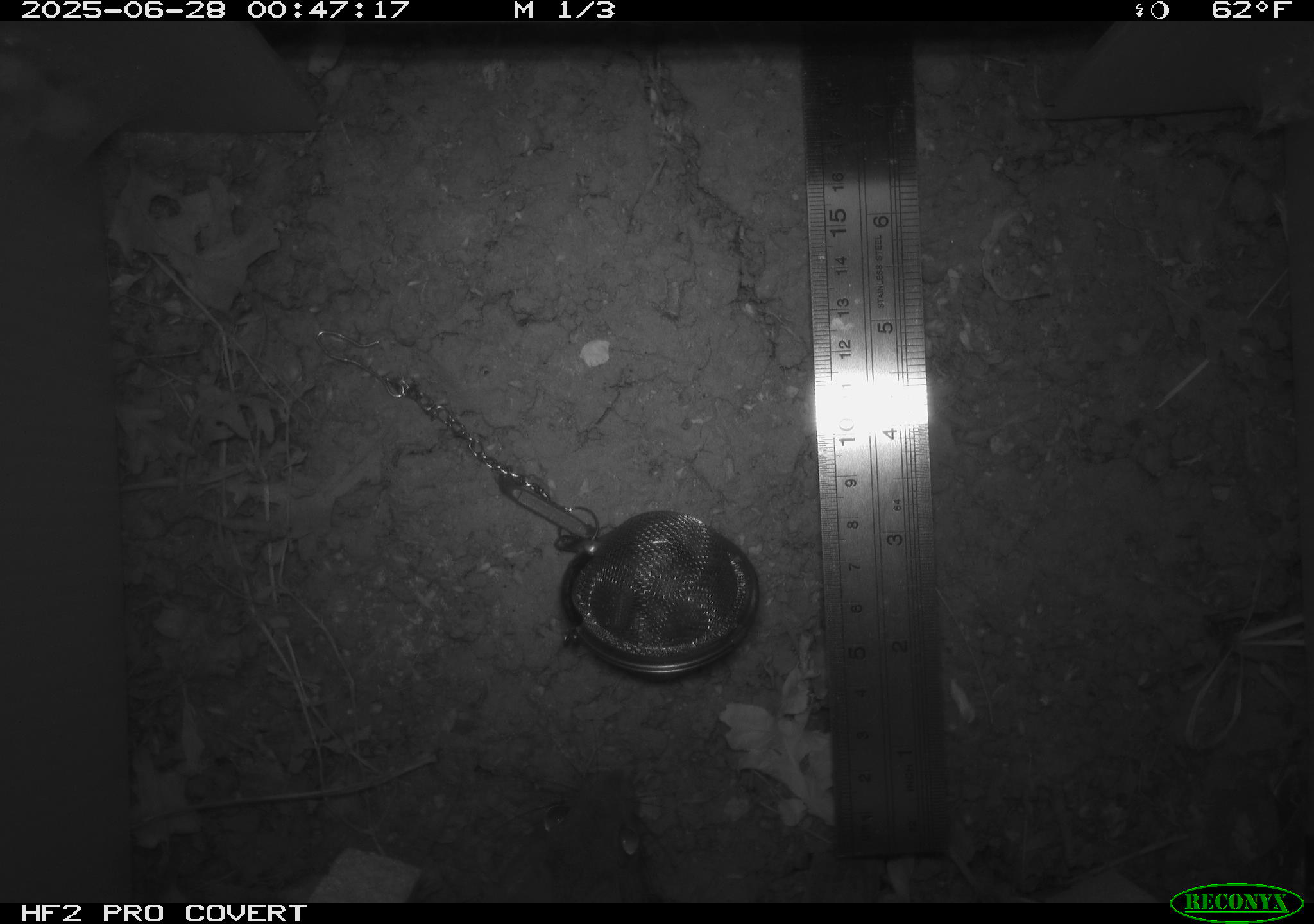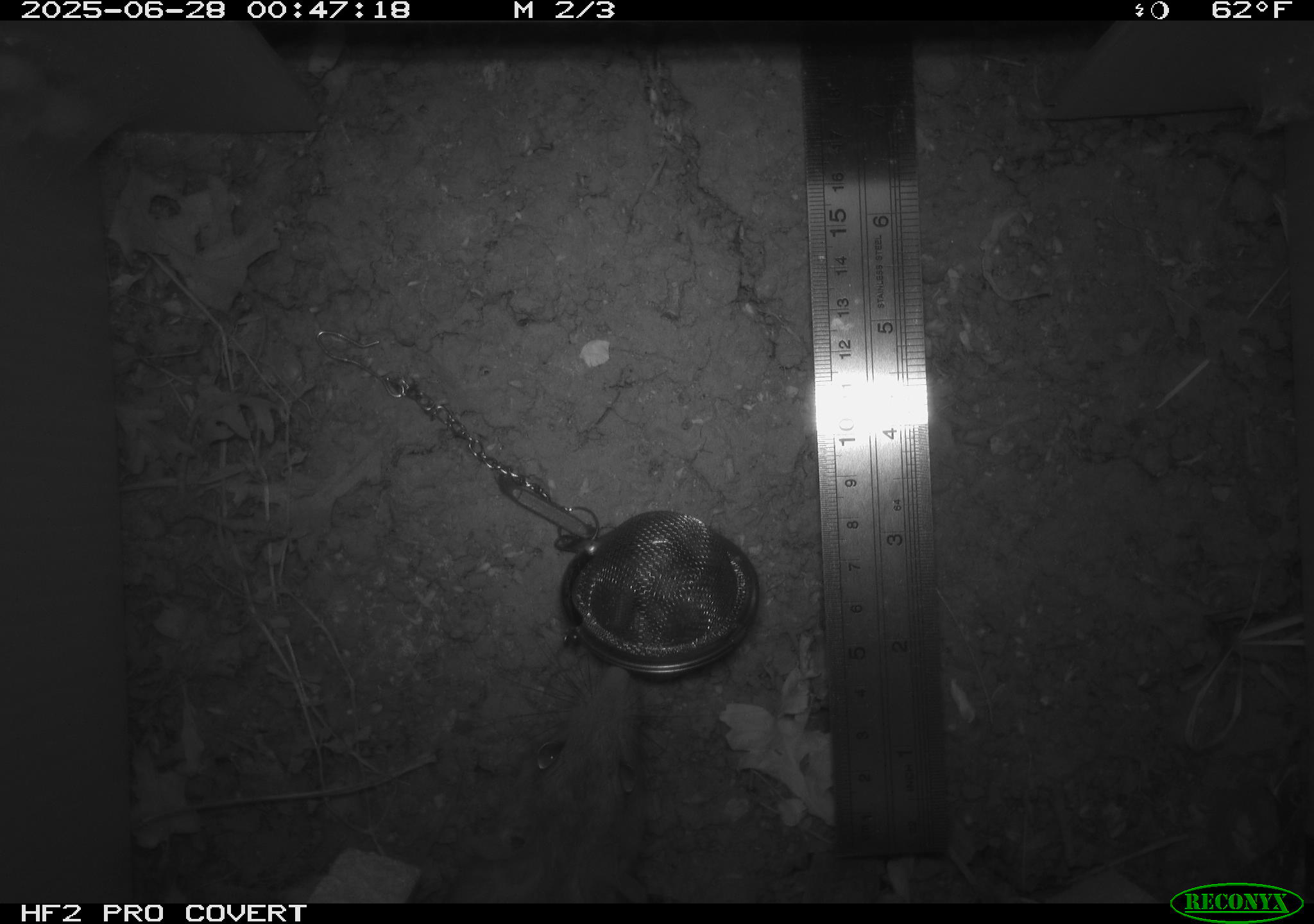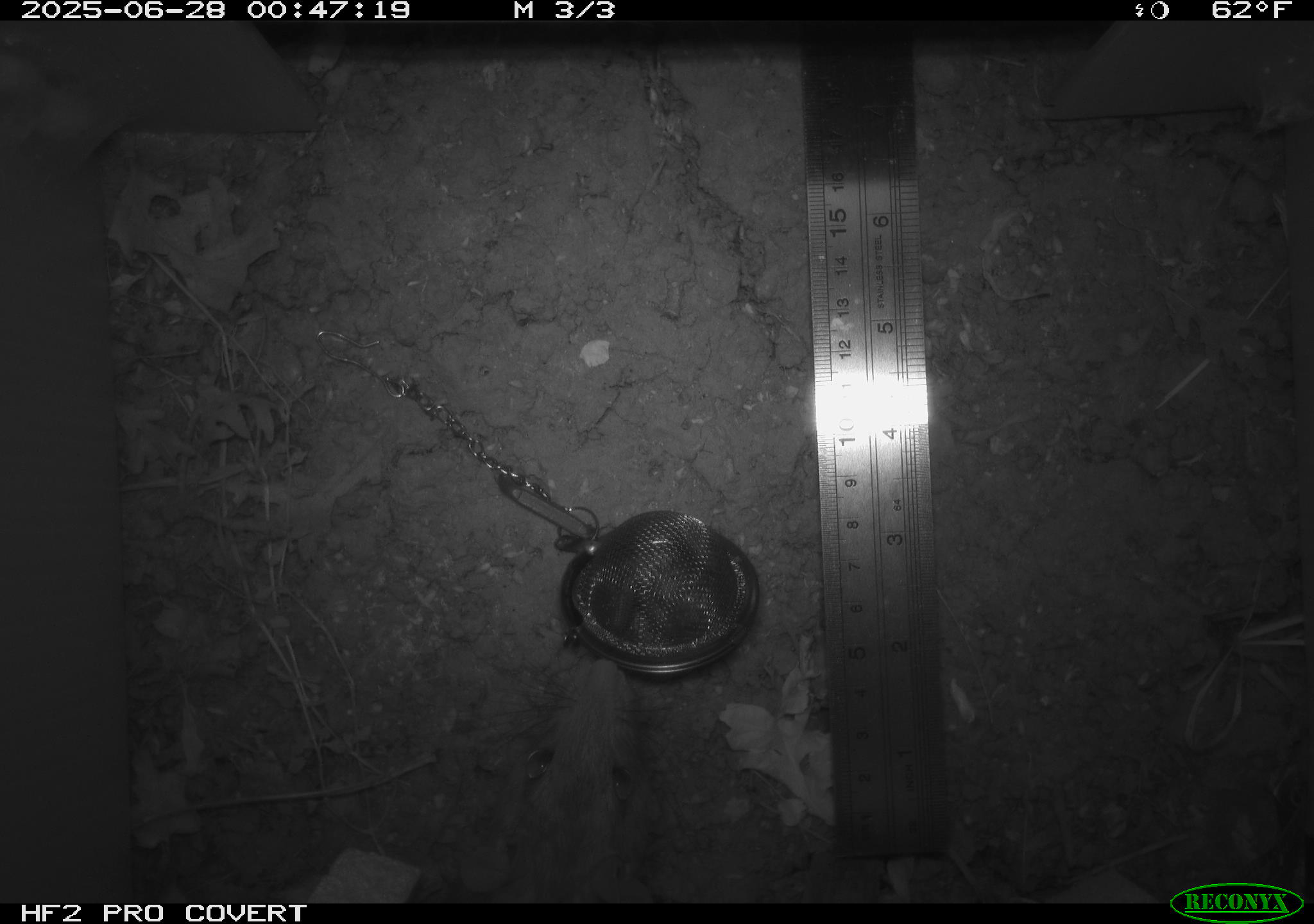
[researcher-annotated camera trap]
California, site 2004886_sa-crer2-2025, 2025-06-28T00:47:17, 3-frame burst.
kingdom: Animalia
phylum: Chordata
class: Mammalia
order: Rodentia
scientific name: Rodentia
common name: rodent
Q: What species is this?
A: Rodent (Rodentia).